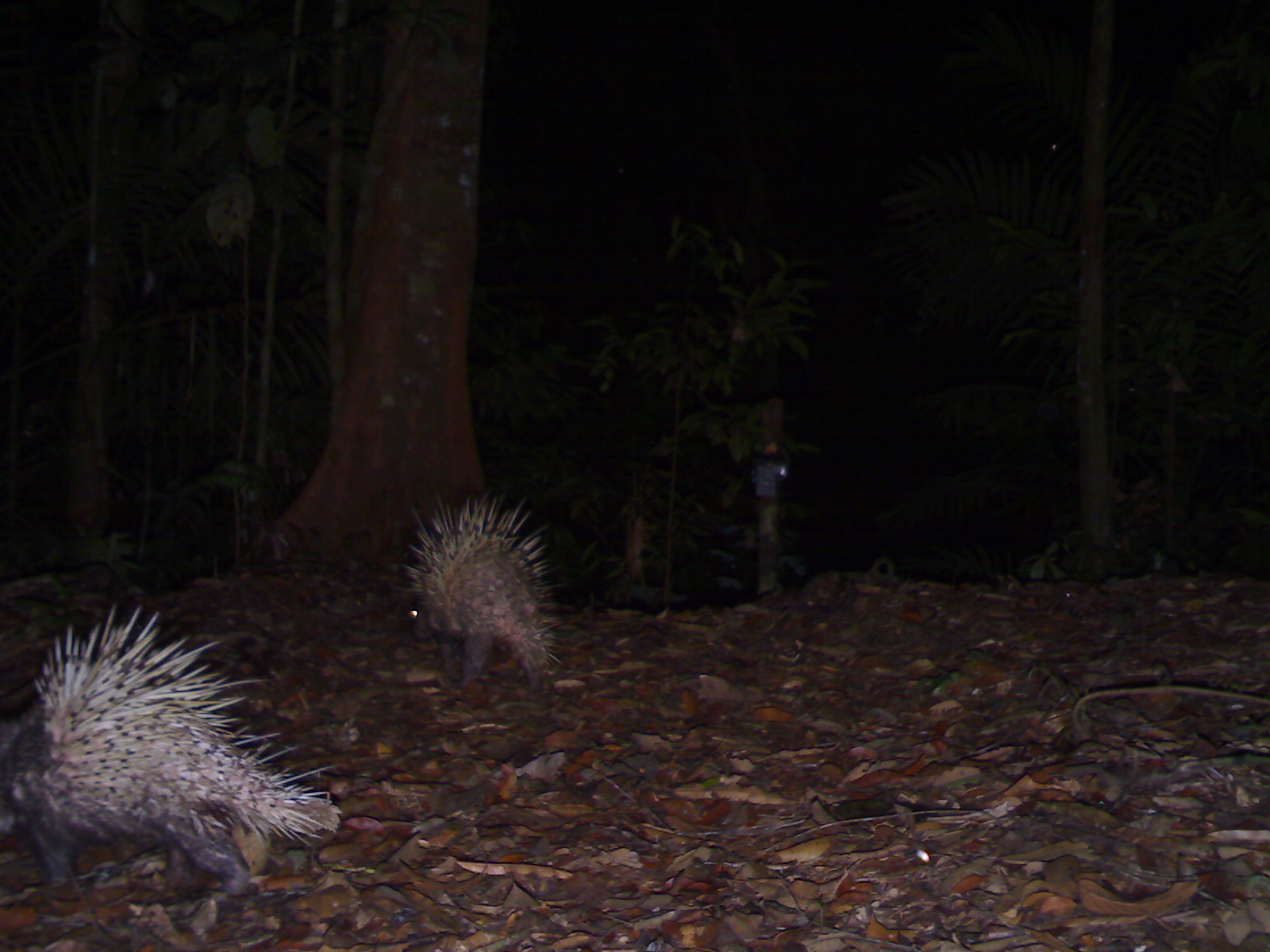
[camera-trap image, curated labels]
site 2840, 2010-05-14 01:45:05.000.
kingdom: Animalia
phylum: Chordata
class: Mammalia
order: Rodentia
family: Hystricidae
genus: Hystrix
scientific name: Hystrix brachyura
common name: east asian porcupine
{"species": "Hystrix brachyura (east asian porcupine)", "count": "2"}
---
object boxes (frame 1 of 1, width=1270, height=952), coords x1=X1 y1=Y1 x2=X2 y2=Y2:
hystrix brachyura: x1=4 y1=598 x2=341 y2=892; x1=399 y1=488 x2=561 y2=697